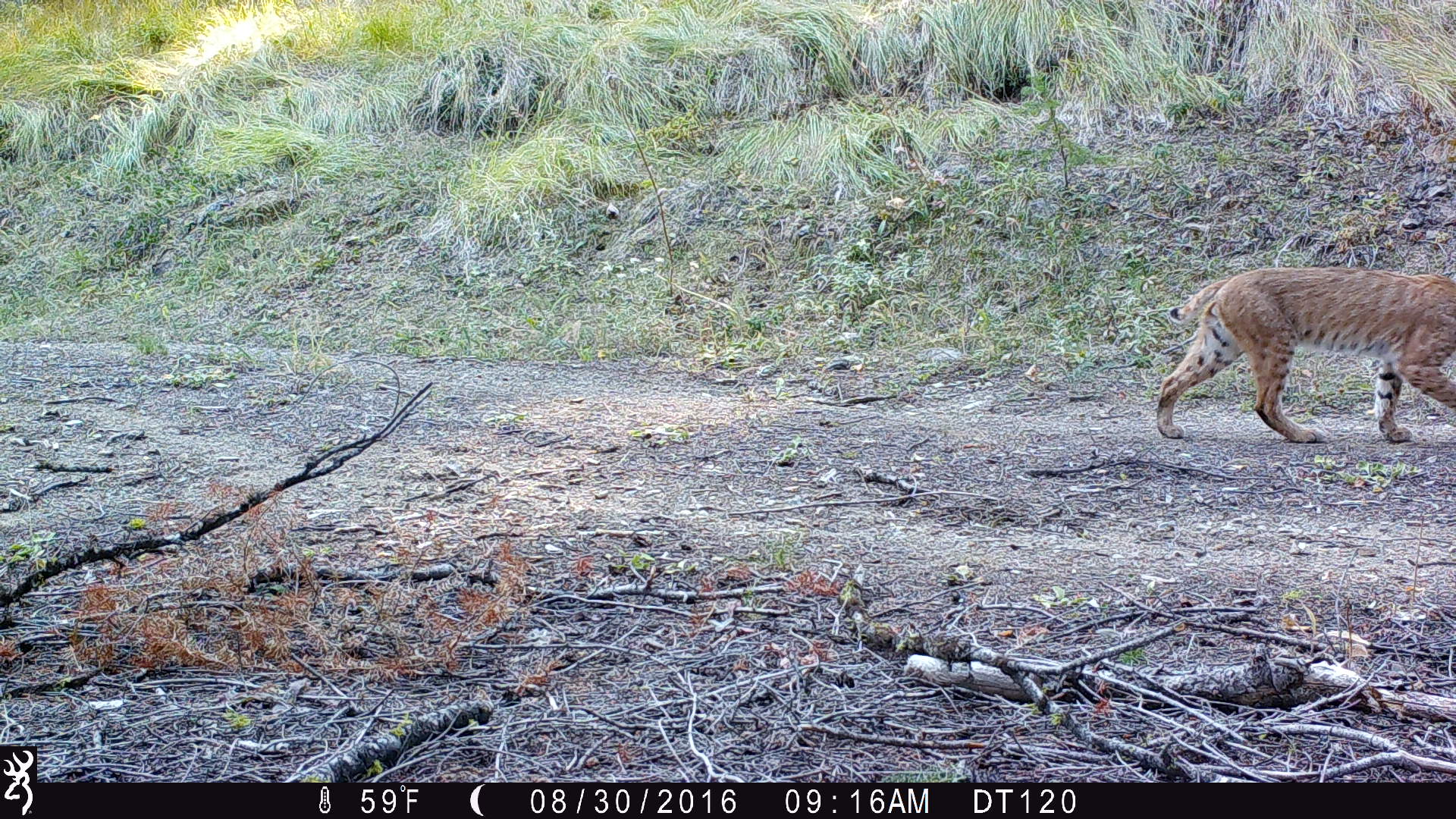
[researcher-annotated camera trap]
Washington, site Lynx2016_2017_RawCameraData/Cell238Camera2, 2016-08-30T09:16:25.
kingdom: Animalia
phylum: Chordata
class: Mammalia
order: Carnivora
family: Felidae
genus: Lynx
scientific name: Lynx rufus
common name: bobcat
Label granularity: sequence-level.